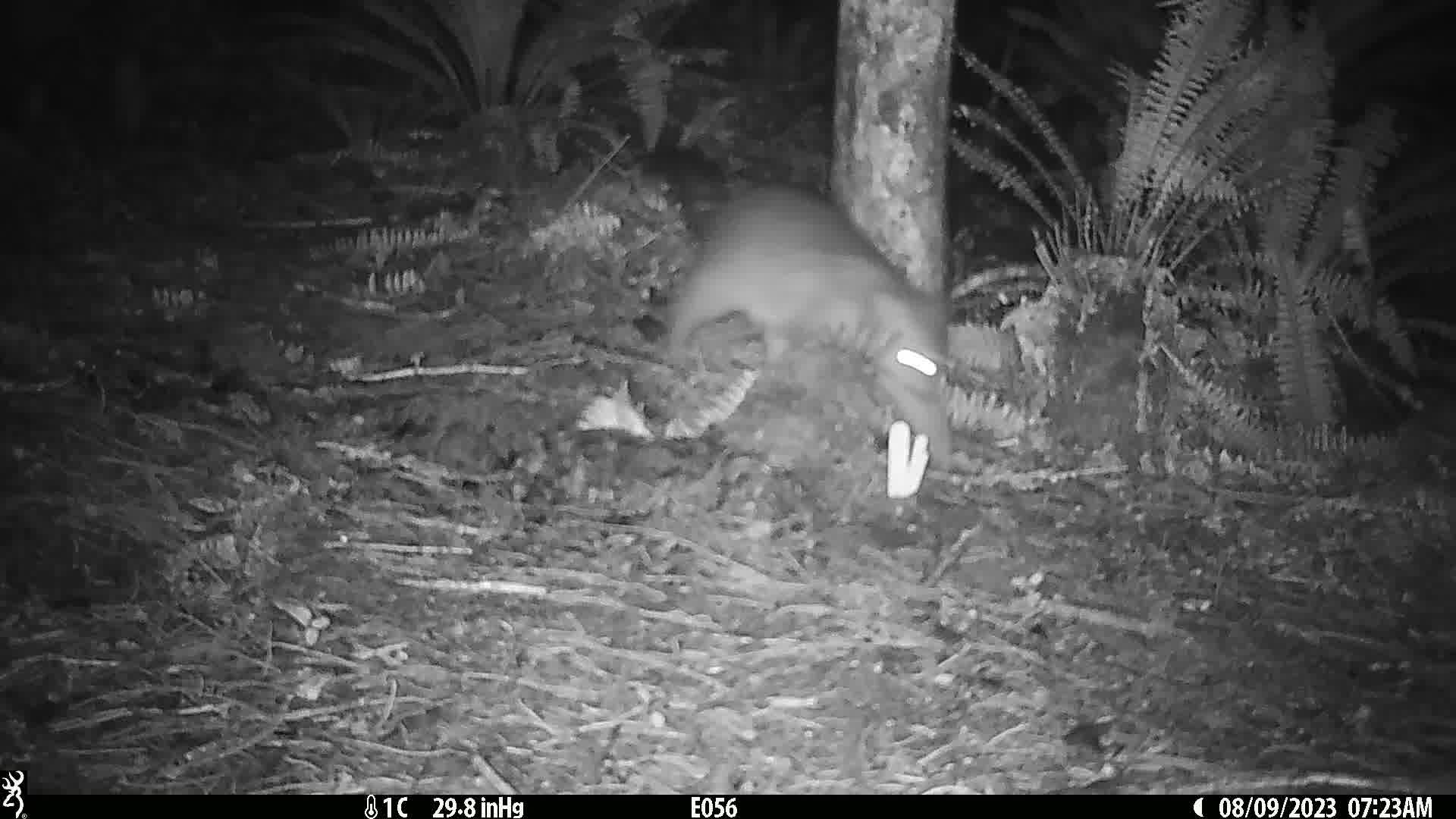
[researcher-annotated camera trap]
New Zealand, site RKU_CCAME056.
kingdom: Animalia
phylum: Chordata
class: Mammalia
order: Diprotodontia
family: Phalangeridae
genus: Trichosurus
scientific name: Trichosurus vulpecula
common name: common brushtail possum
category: possum